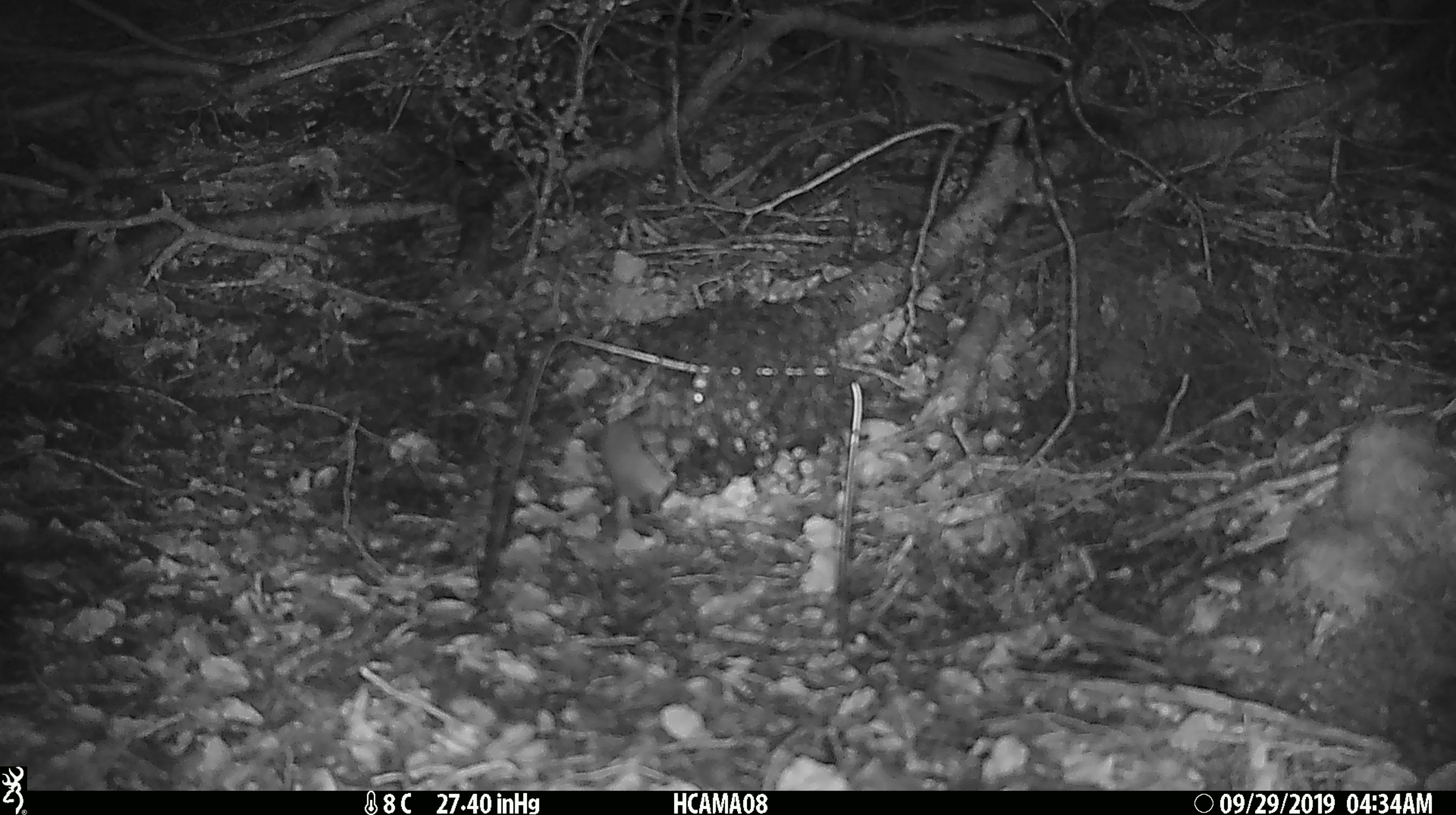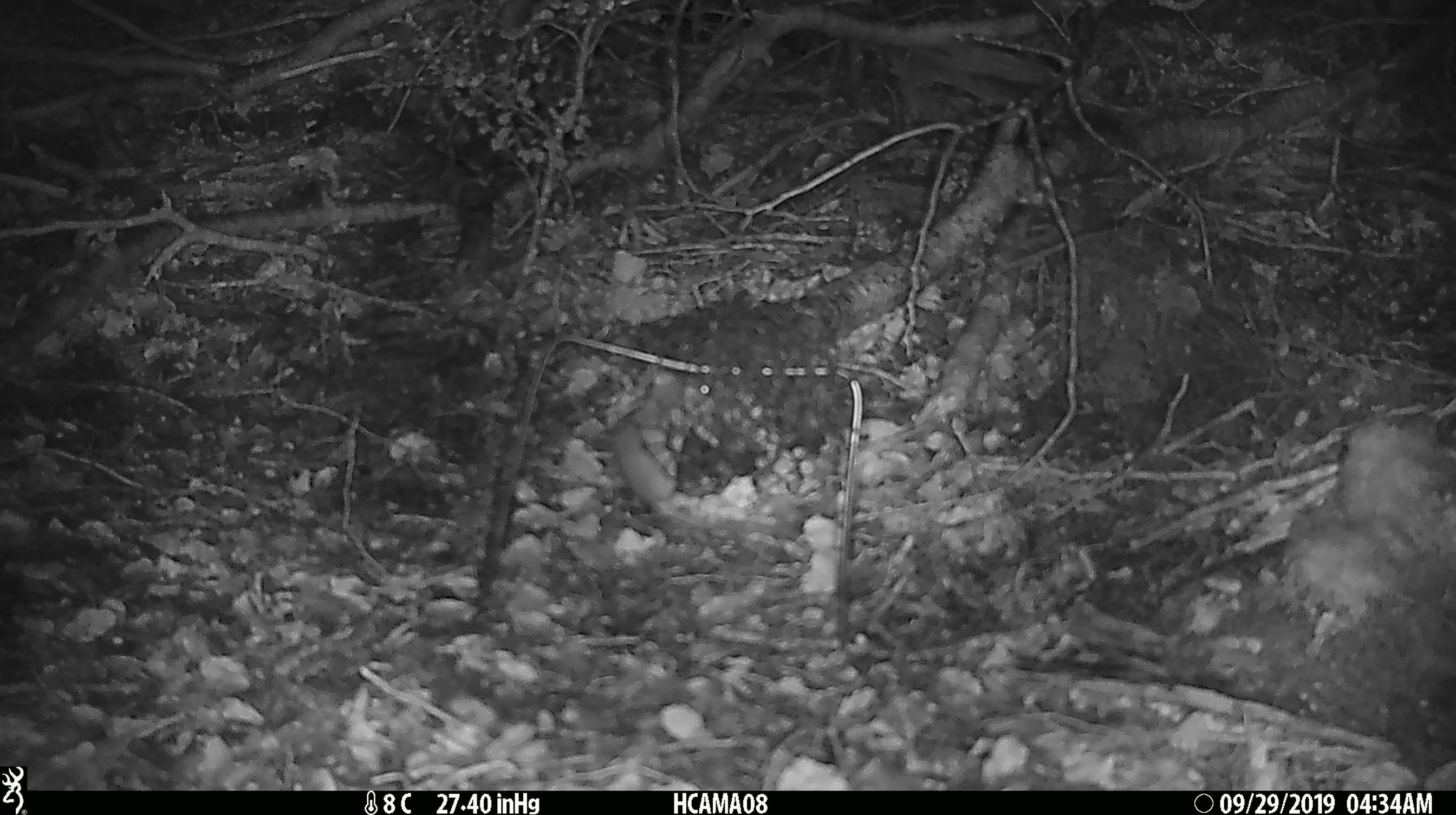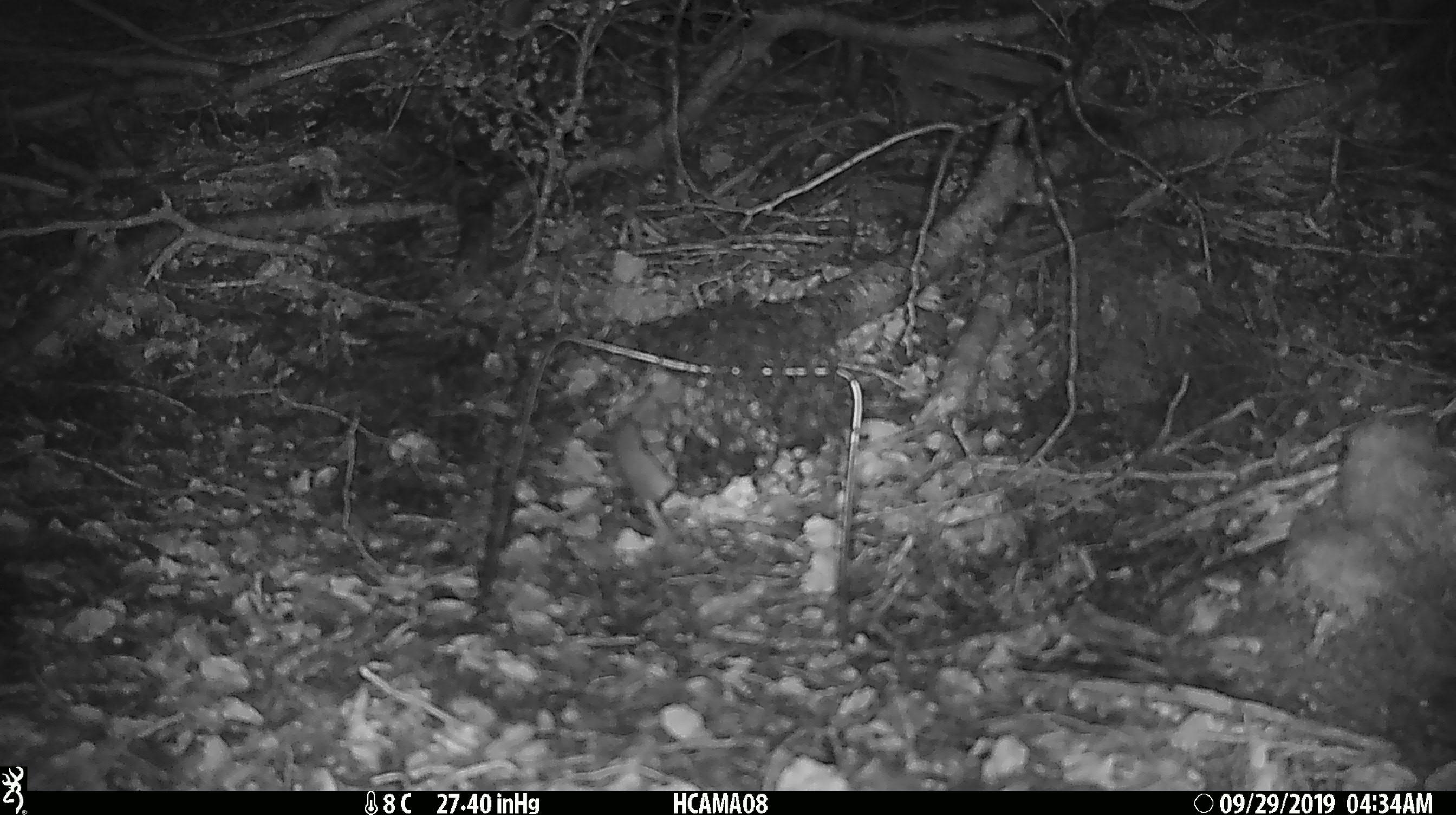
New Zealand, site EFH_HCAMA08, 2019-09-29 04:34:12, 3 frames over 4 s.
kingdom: Animalia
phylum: Chordata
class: Mammalia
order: Rodentia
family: Muridae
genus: Mus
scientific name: Mus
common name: mouse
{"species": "mouse (Mus)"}